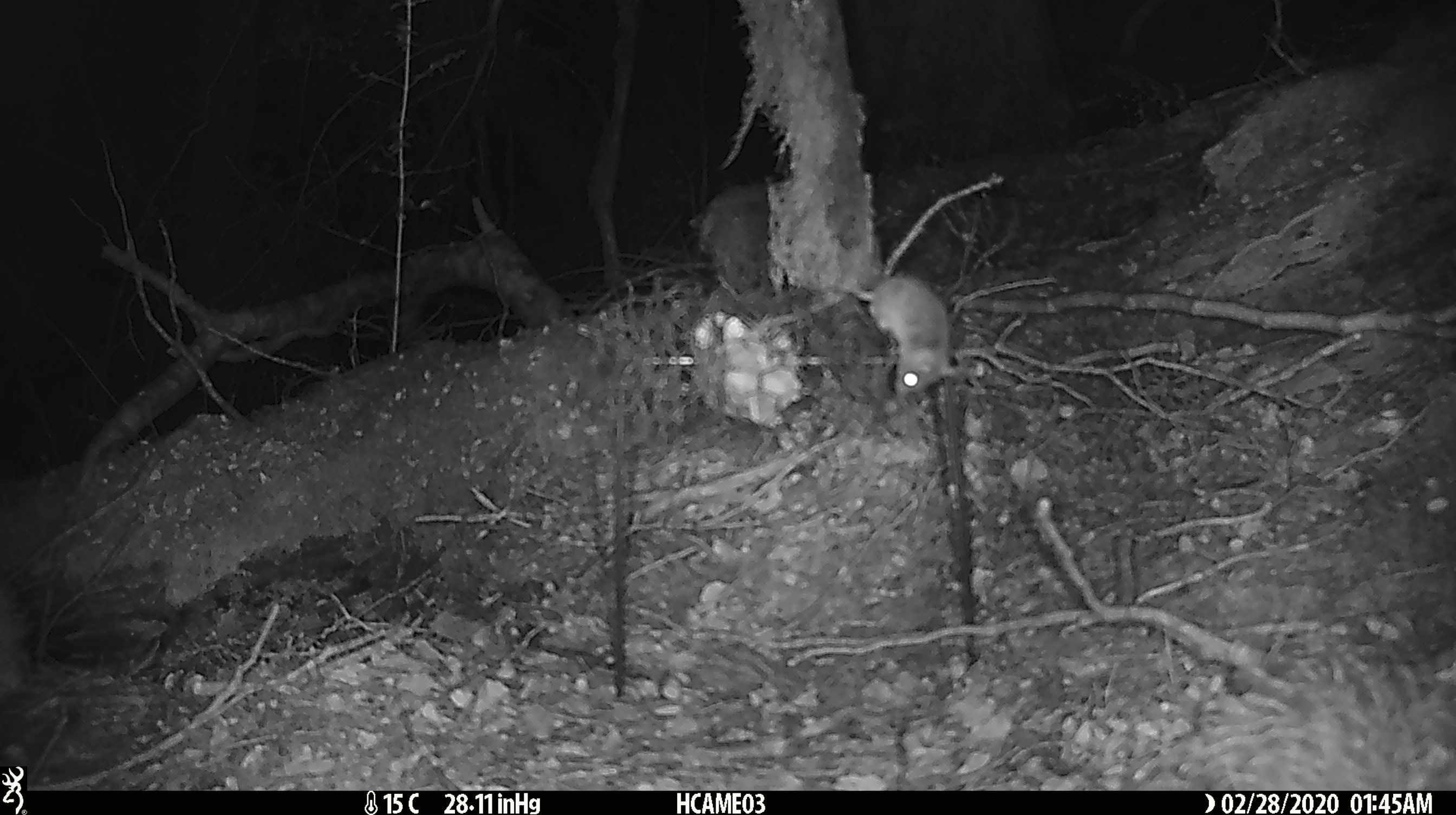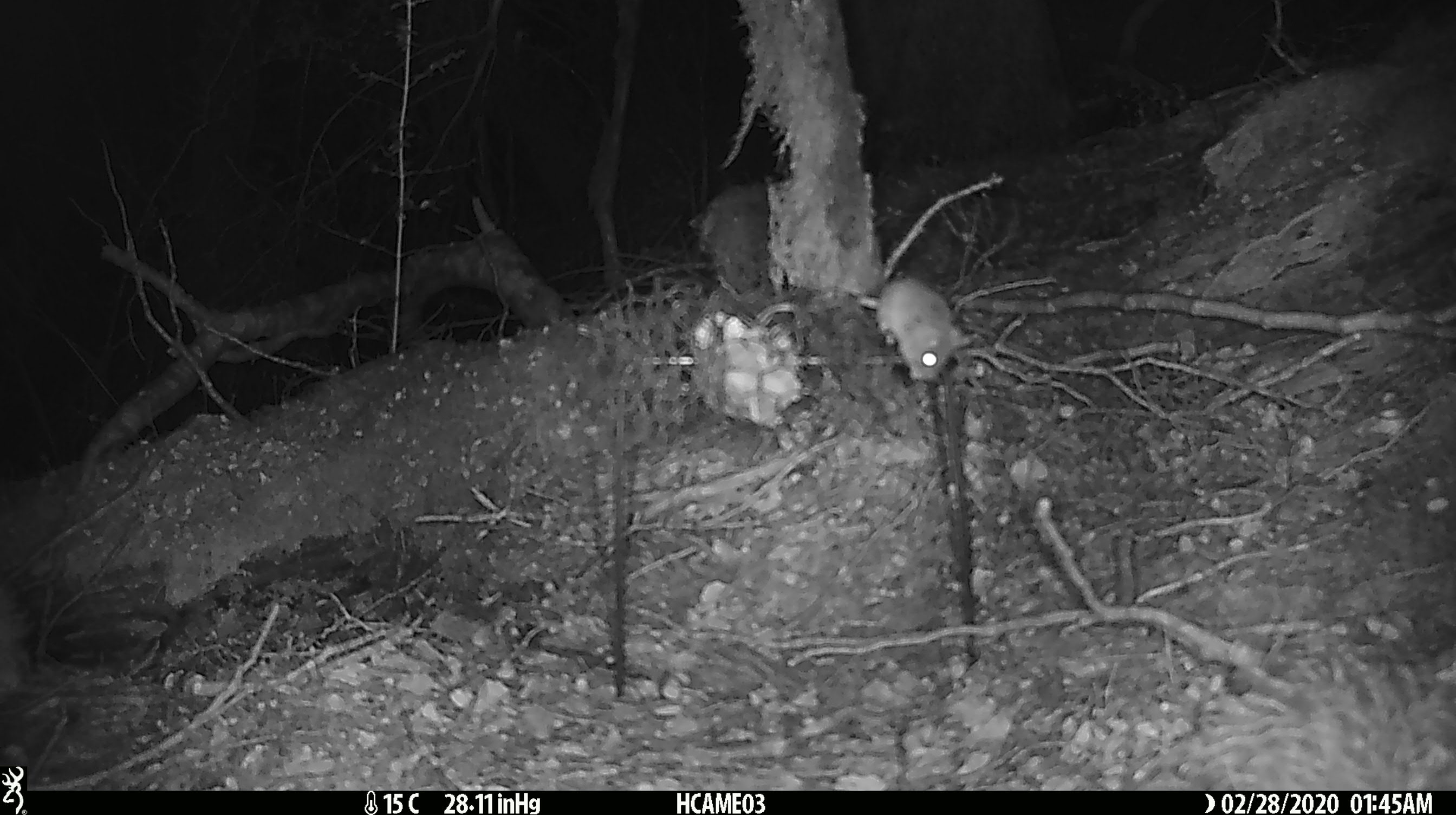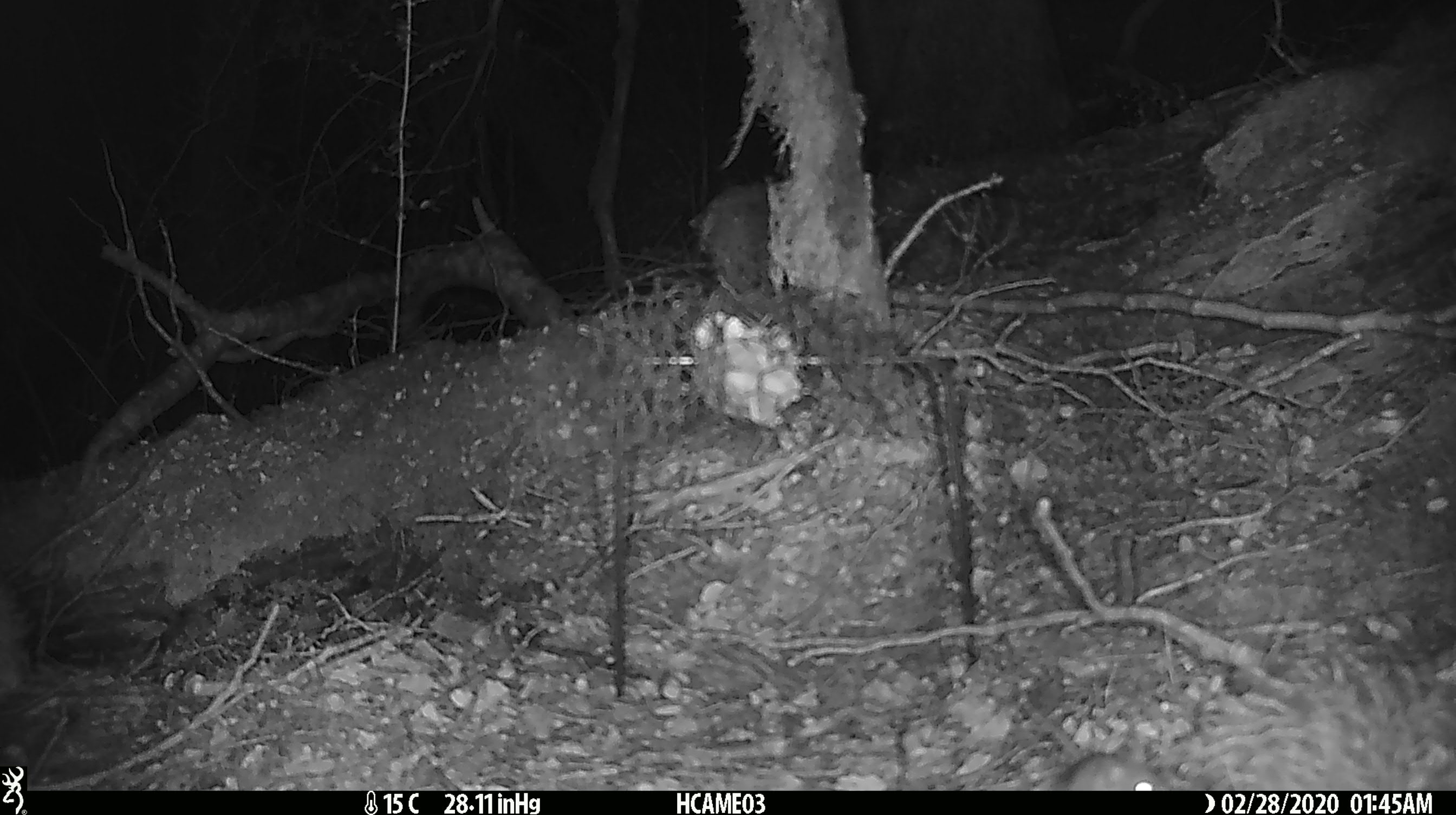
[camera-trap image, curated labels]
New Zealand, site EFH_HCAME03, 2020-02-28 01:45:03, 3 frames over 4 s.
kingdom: Animalia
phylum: Chordata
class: Mammalia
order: Rodentia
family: Muridae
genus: Mus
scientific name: Mus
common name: mouse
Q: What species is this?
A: Mouse (Mus).